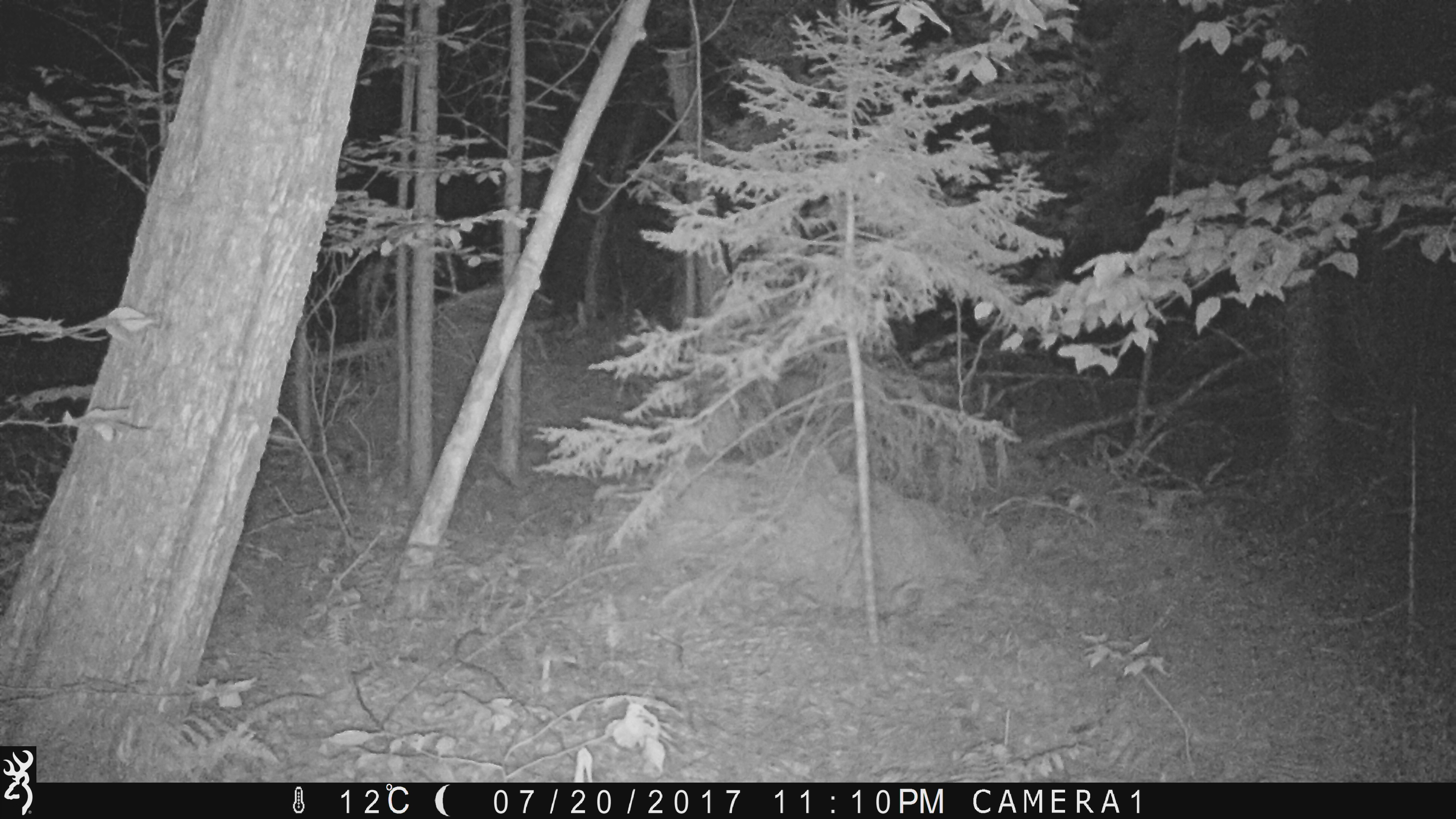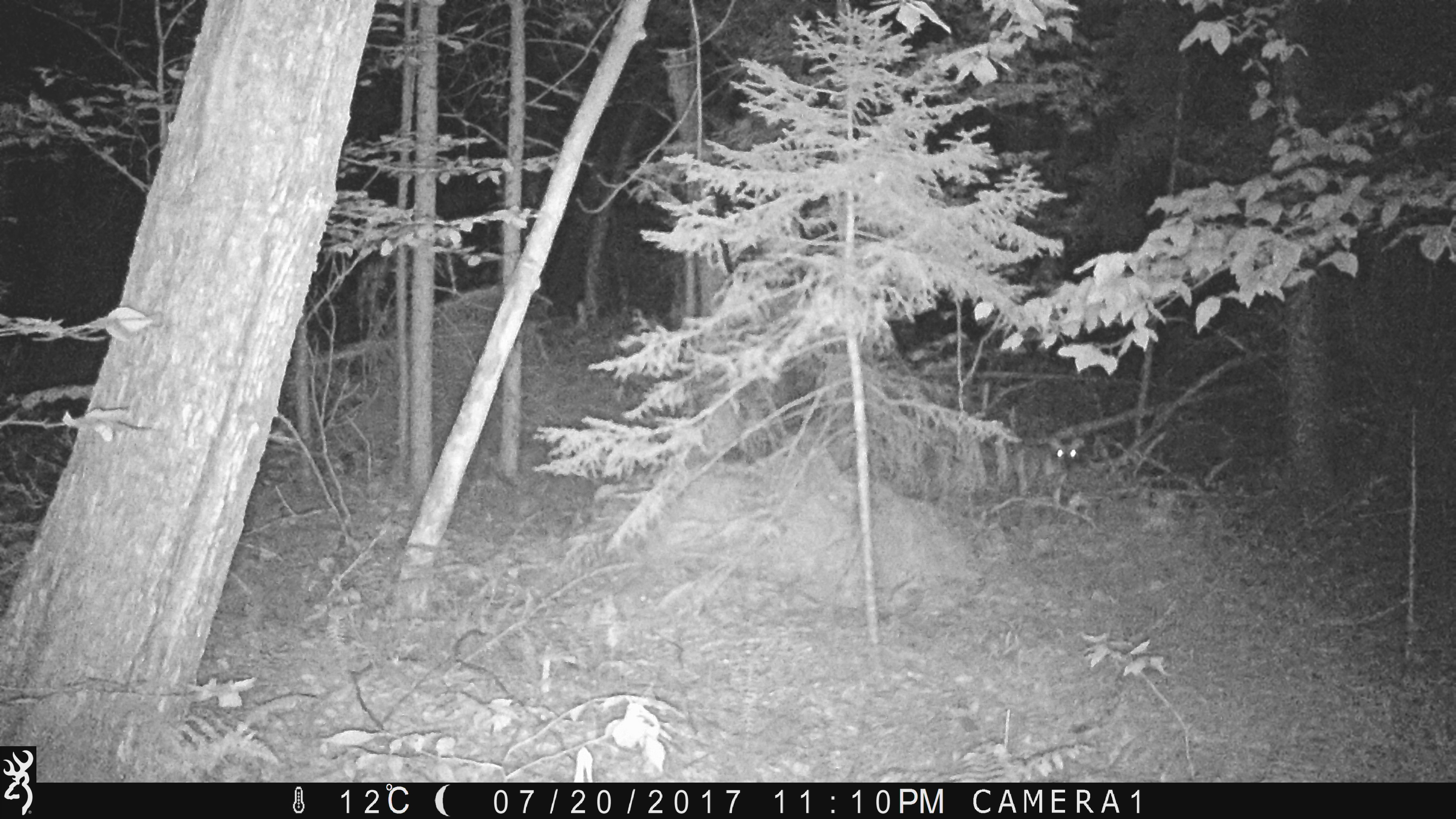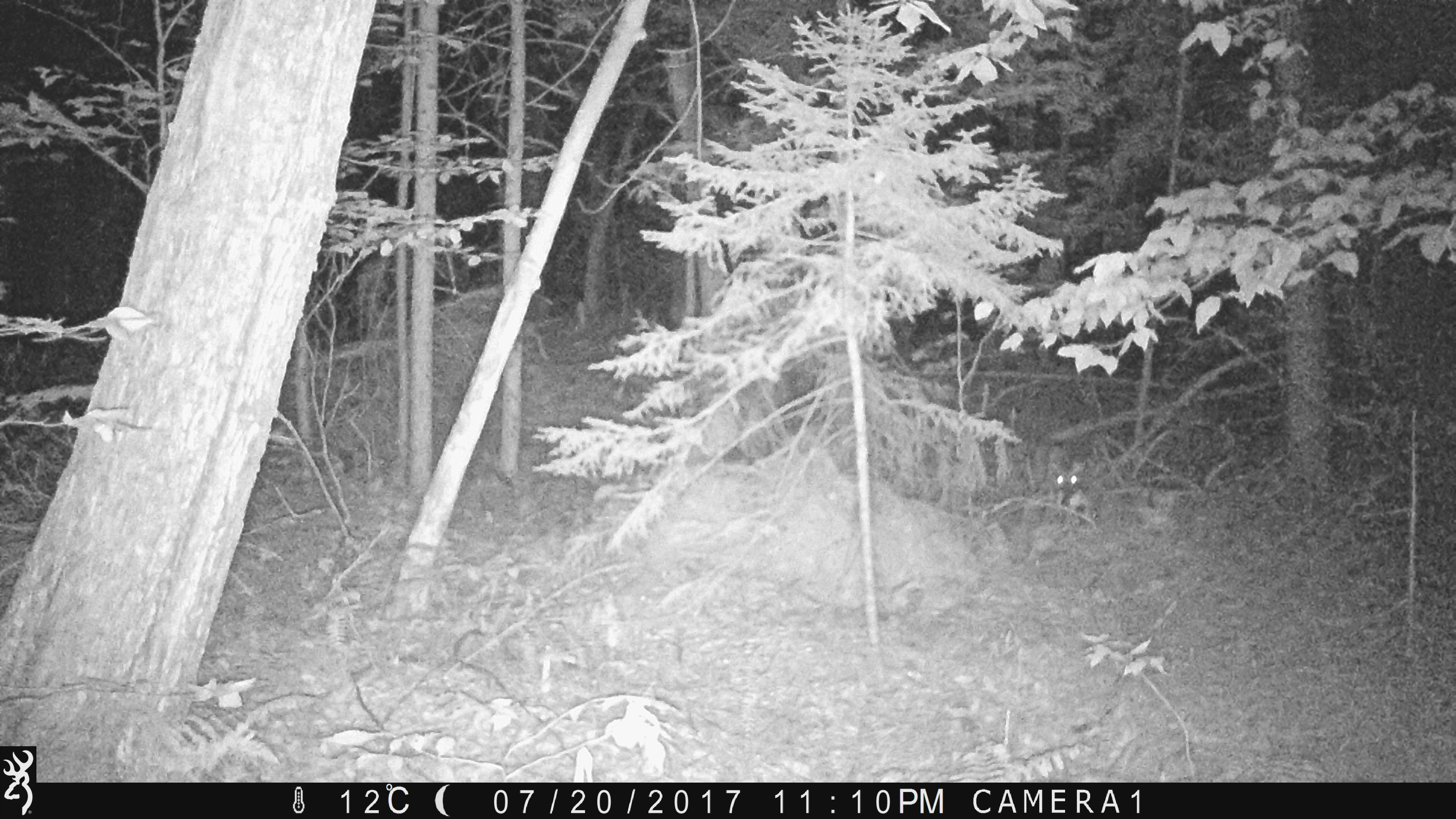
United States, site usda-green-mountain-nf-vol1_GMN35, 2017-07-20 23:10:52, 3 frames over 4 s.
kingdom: Animalia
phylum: Chordata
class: Mammalia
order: Artiodactyla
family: Cervidae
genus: Odocoileus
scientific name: Odocoileus virginianus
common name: white-tailed deer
White-tailed deer (Odocoileus virginianus).